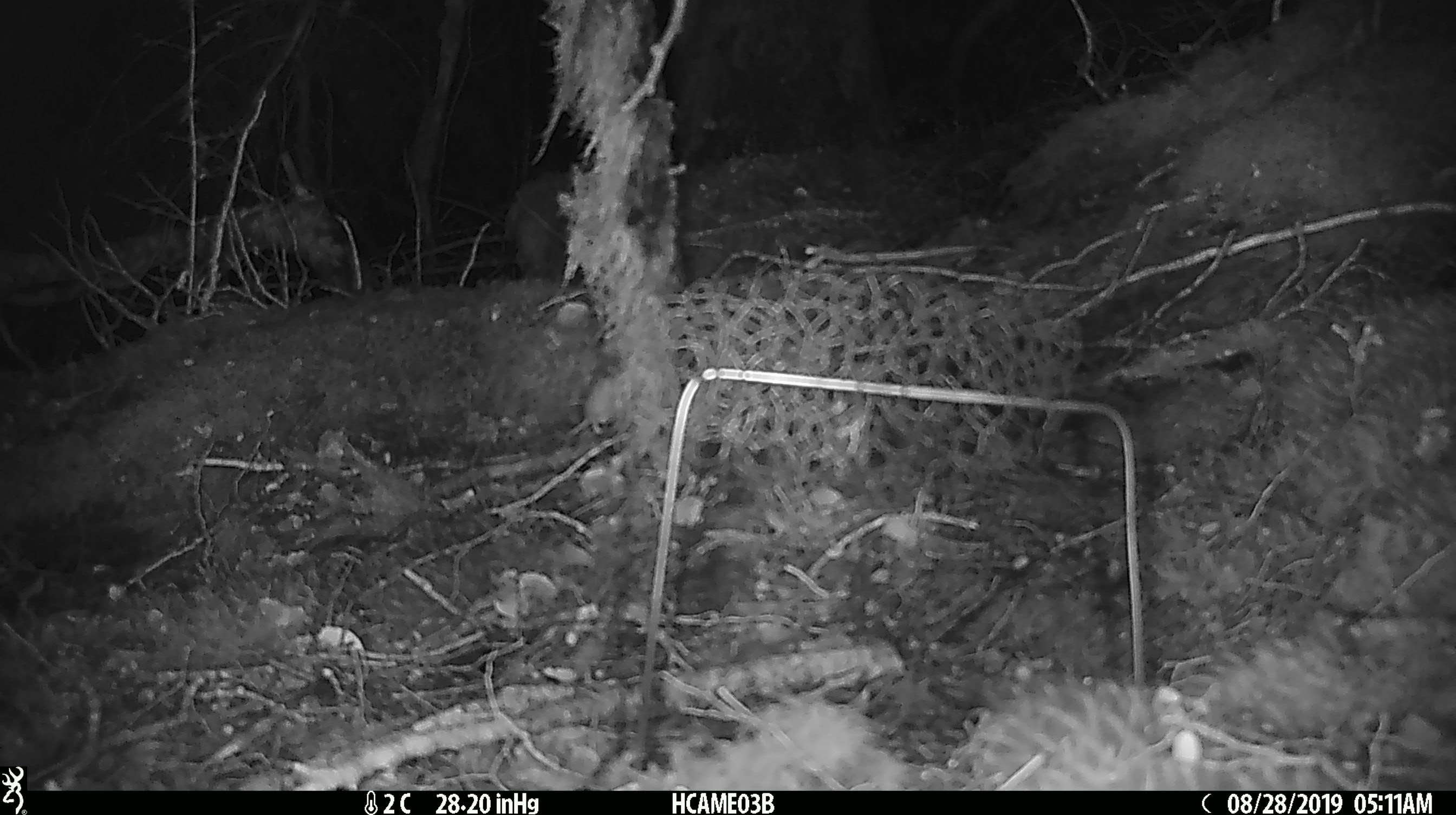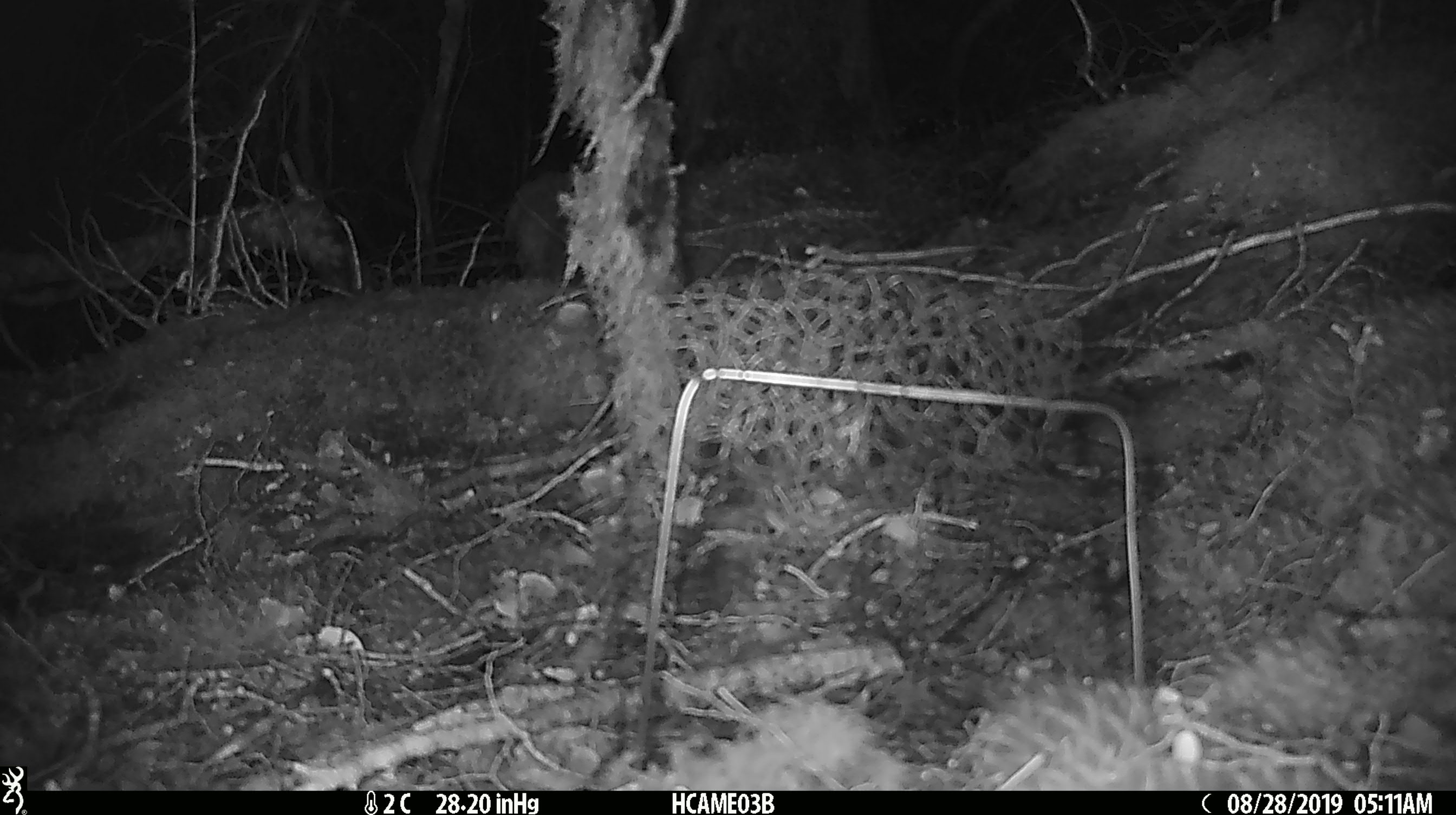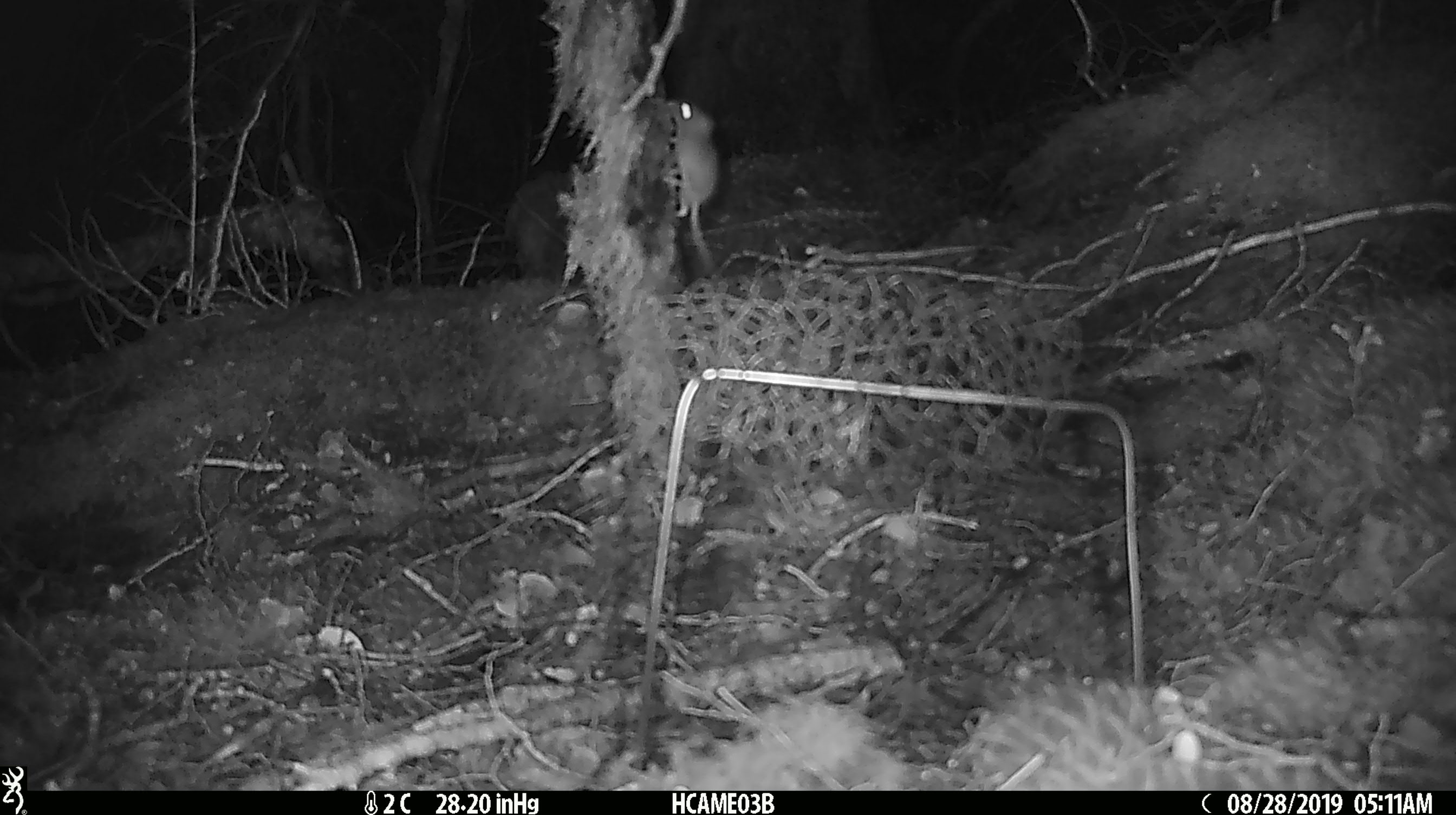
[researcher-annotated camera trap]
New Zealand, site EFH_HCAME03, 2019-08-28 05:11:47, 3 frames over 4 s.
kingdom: Animalia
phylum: Chordata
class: Mammalia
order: Rodentia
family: Muridae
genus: Mus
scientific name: Mus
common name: mouse